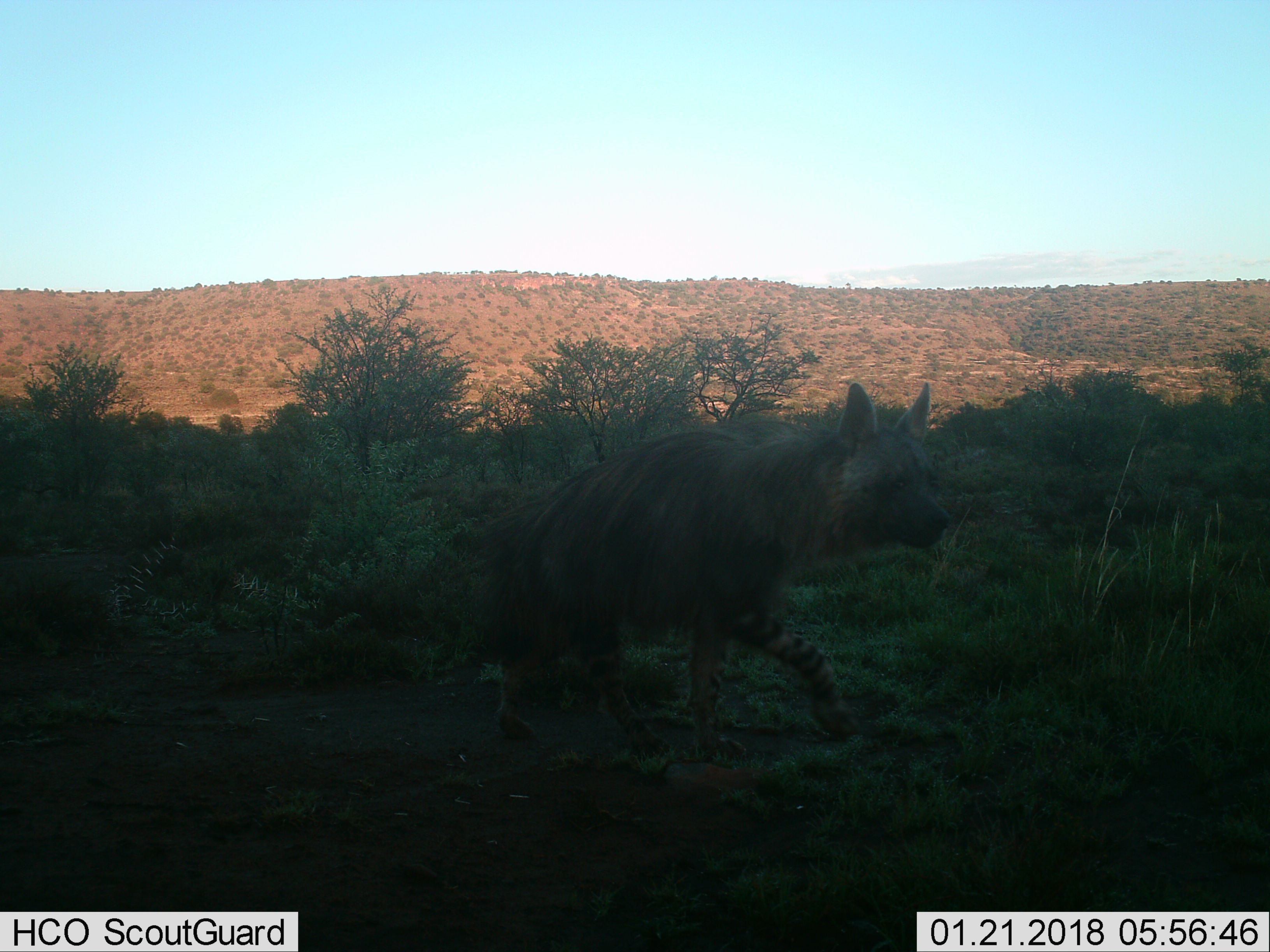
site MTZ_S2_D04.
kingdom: Animalia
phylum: Chordata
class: Mammalia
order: Carnivora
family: Hyaenidae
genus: Parahyaena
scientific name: Parahyaena brunnea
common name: brown hyena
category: hyenabrown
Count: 1.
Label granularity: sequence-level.